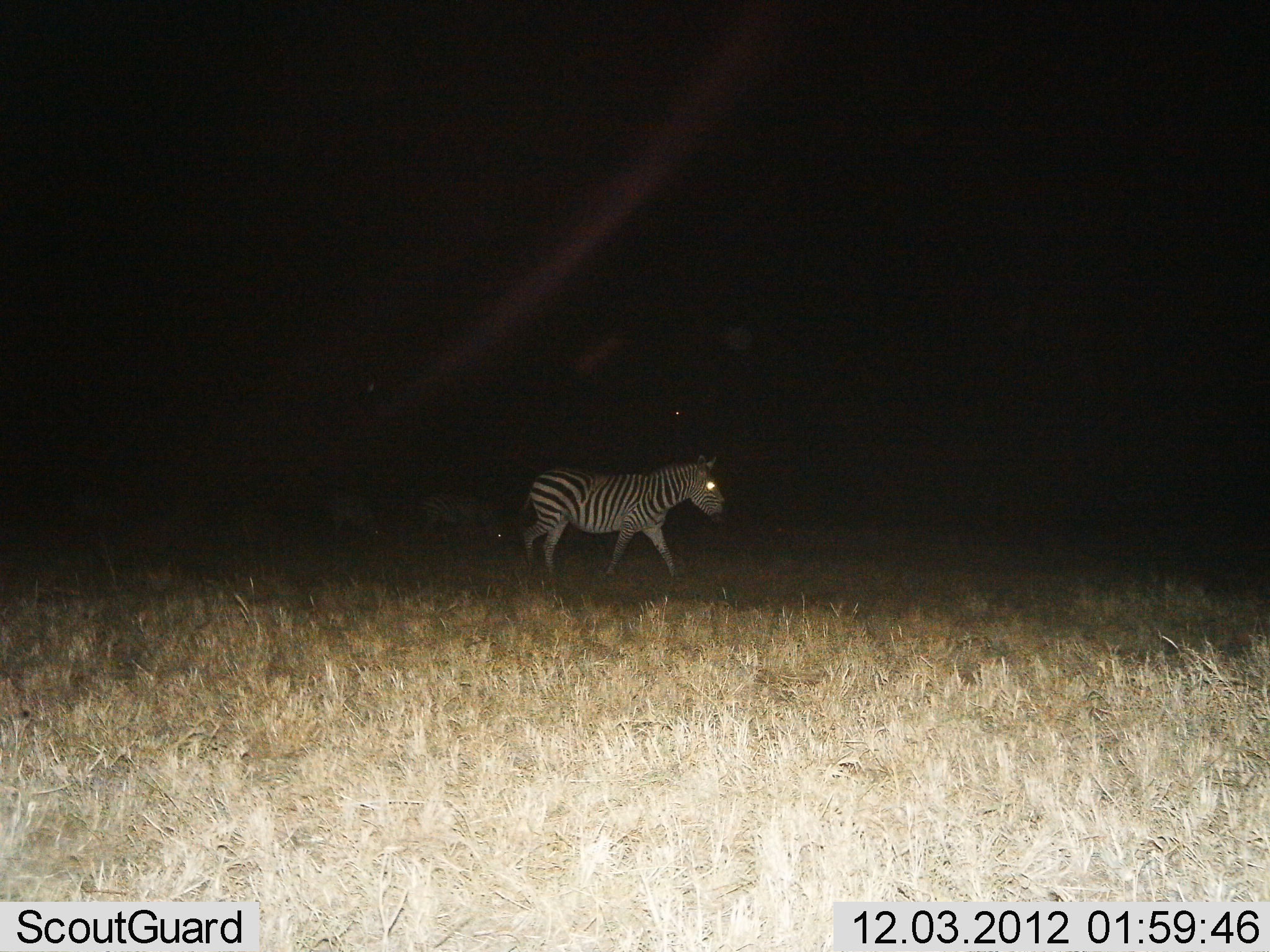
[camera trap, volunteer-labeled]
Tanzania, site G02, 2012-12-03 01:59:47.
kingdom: Animalia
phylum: Chordata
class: Mammalia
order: Perissodactyla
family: Equidae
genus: Equus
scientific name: Equus quagga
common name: plains zebra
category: zebra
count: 1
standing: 29%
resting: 0%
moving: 81%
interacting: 0%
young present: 0%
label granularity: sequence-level